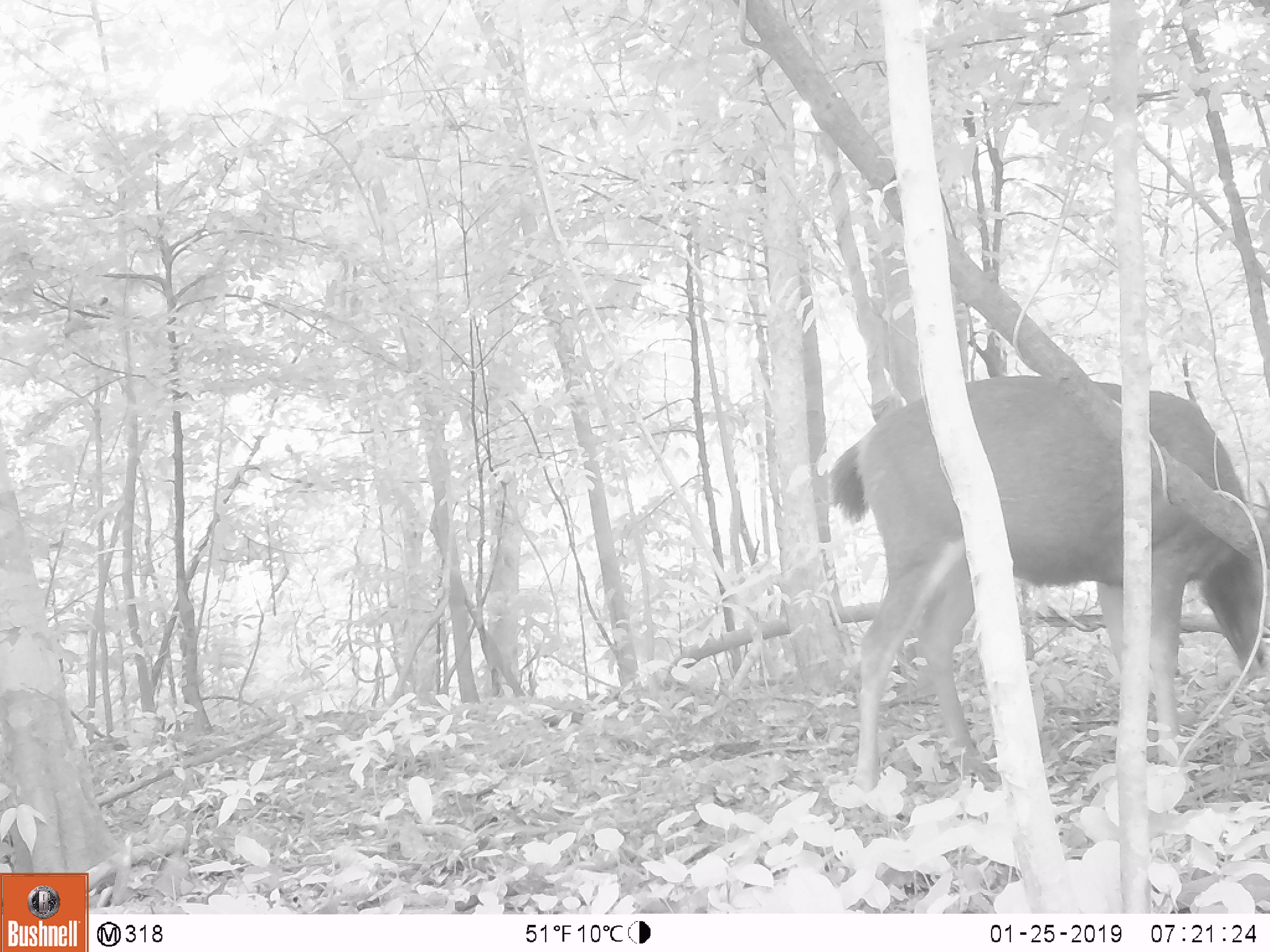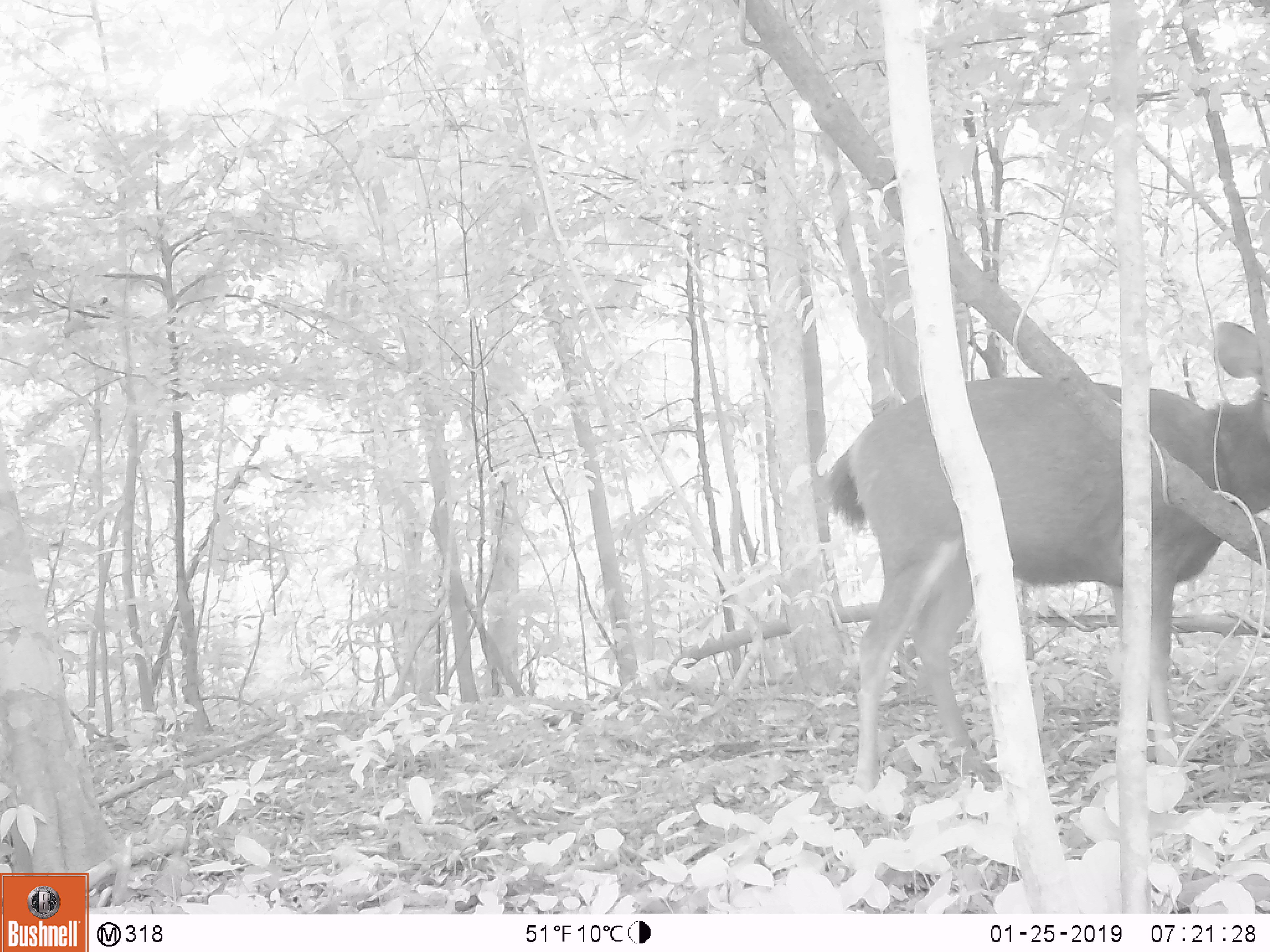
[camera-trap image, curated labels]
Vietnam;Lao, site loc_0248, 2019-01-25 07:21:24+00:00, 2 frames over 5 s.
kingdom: Animalia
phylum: Chordata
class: Mammalia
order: Artiodactyla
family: Cervidae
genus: Rusa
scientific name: Rusa unicolor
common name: sambar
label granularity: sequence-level